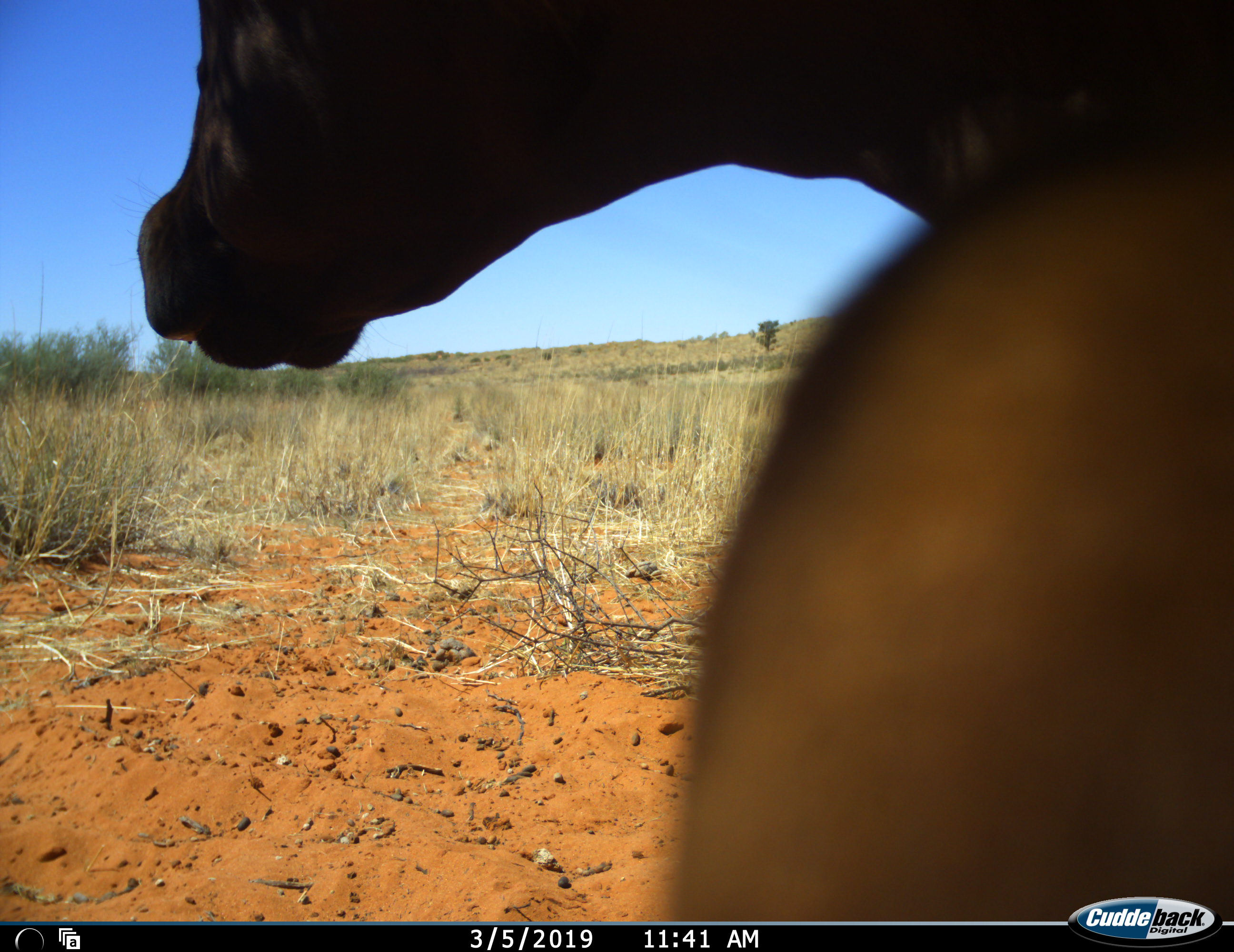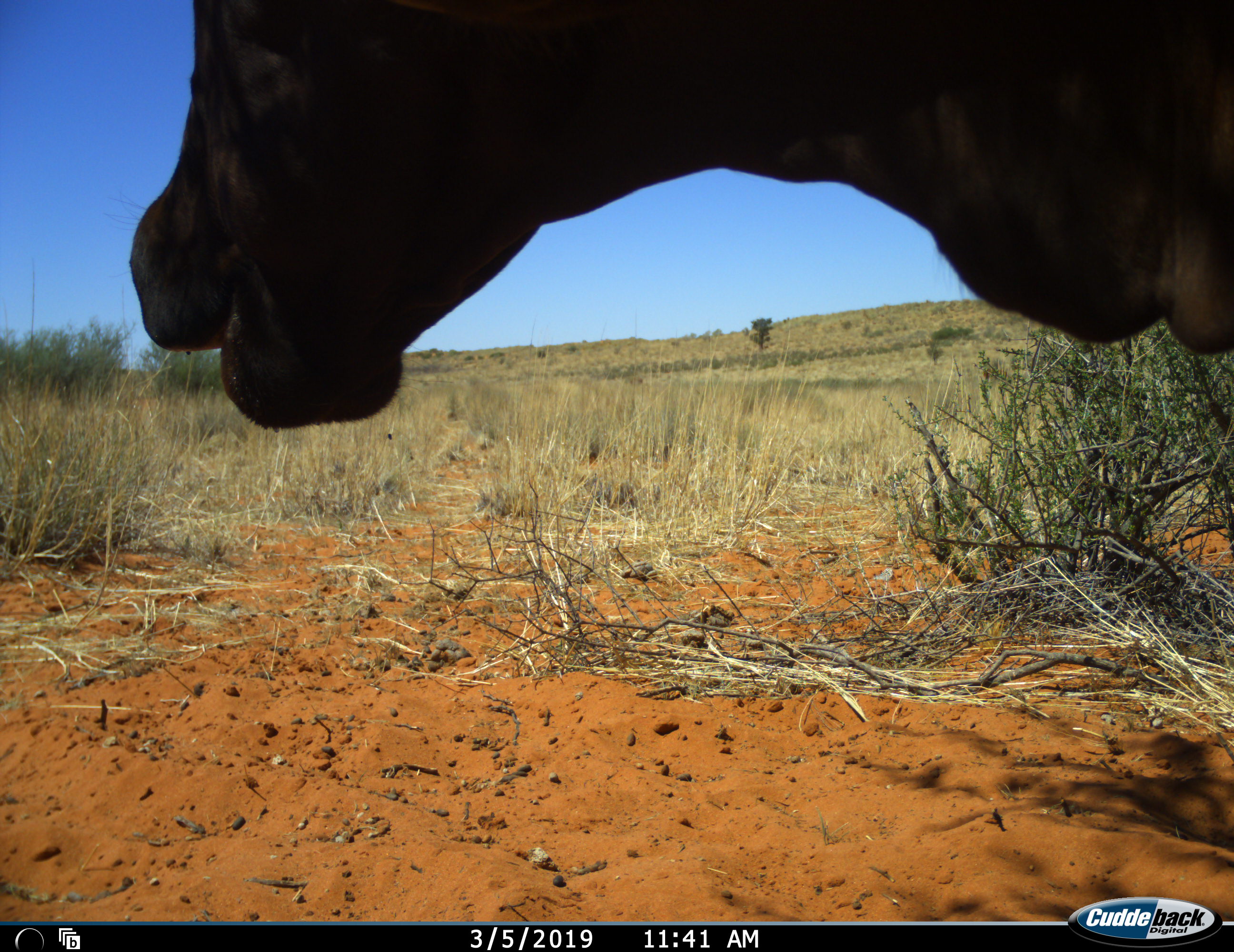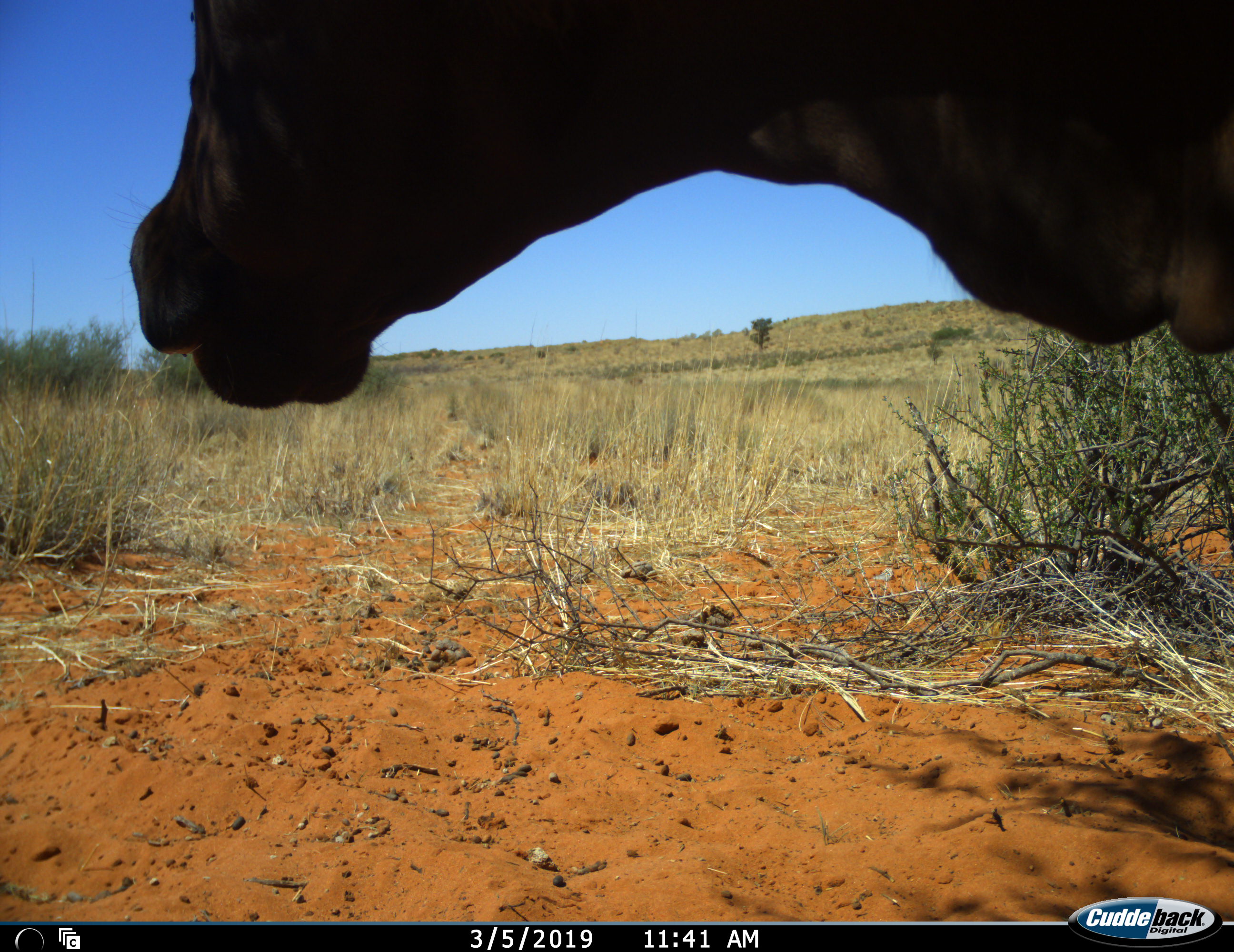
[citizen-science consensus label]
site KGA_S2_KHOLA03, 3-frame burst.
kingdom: Animalia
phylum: Chordata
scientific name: Vertebrata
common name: domestic animal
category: domesticanimal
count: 1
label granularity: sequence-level